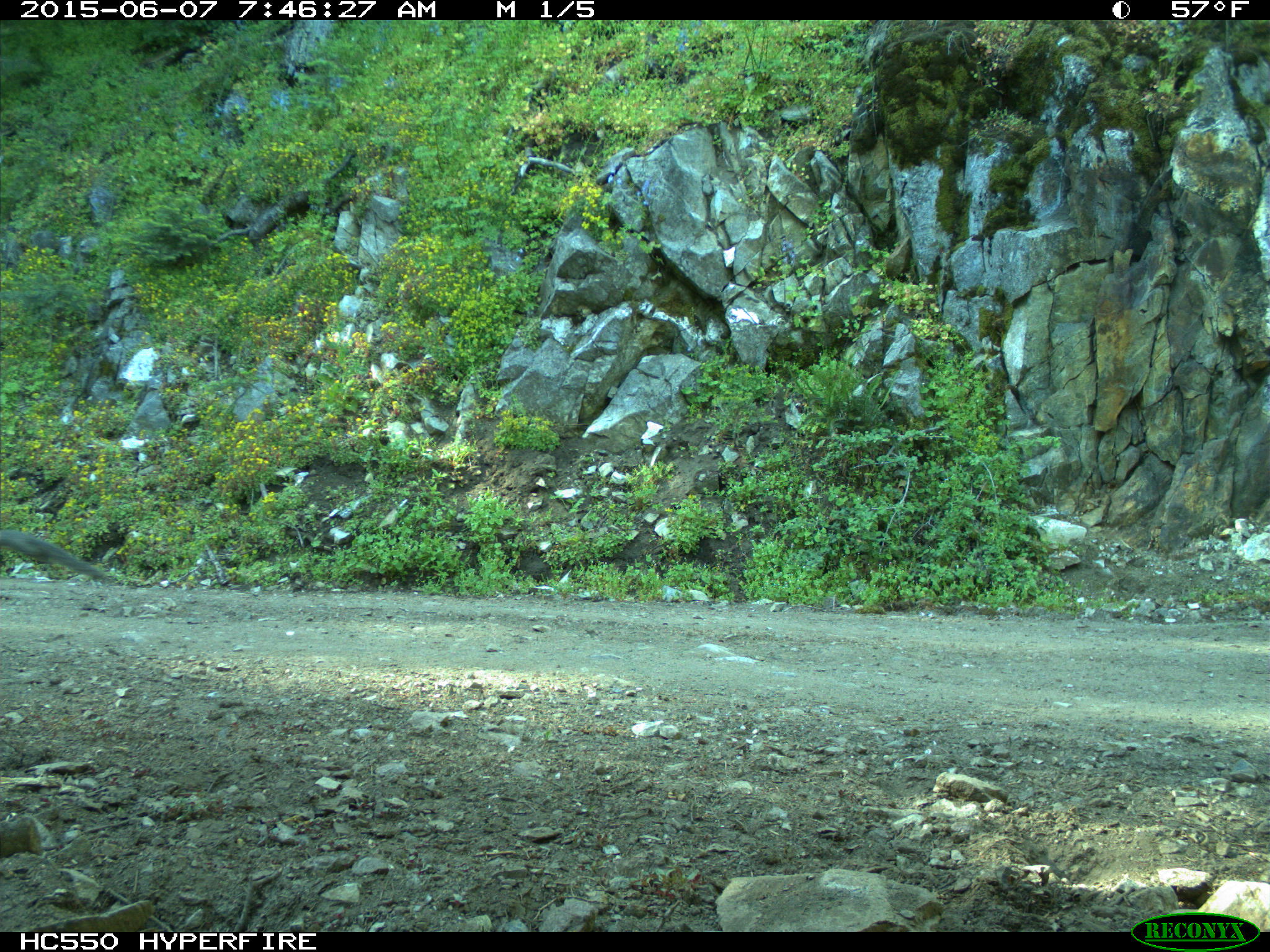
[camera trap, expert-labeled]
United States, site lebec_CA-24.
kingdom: Animalia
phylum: Chordata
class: Mammalia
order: Rodentia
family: Sciuridae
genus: Sciurus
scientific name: Sciurus carolinensis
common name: eastern gray squirrel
Sciurus carolinensis (eastern gray squirrel).